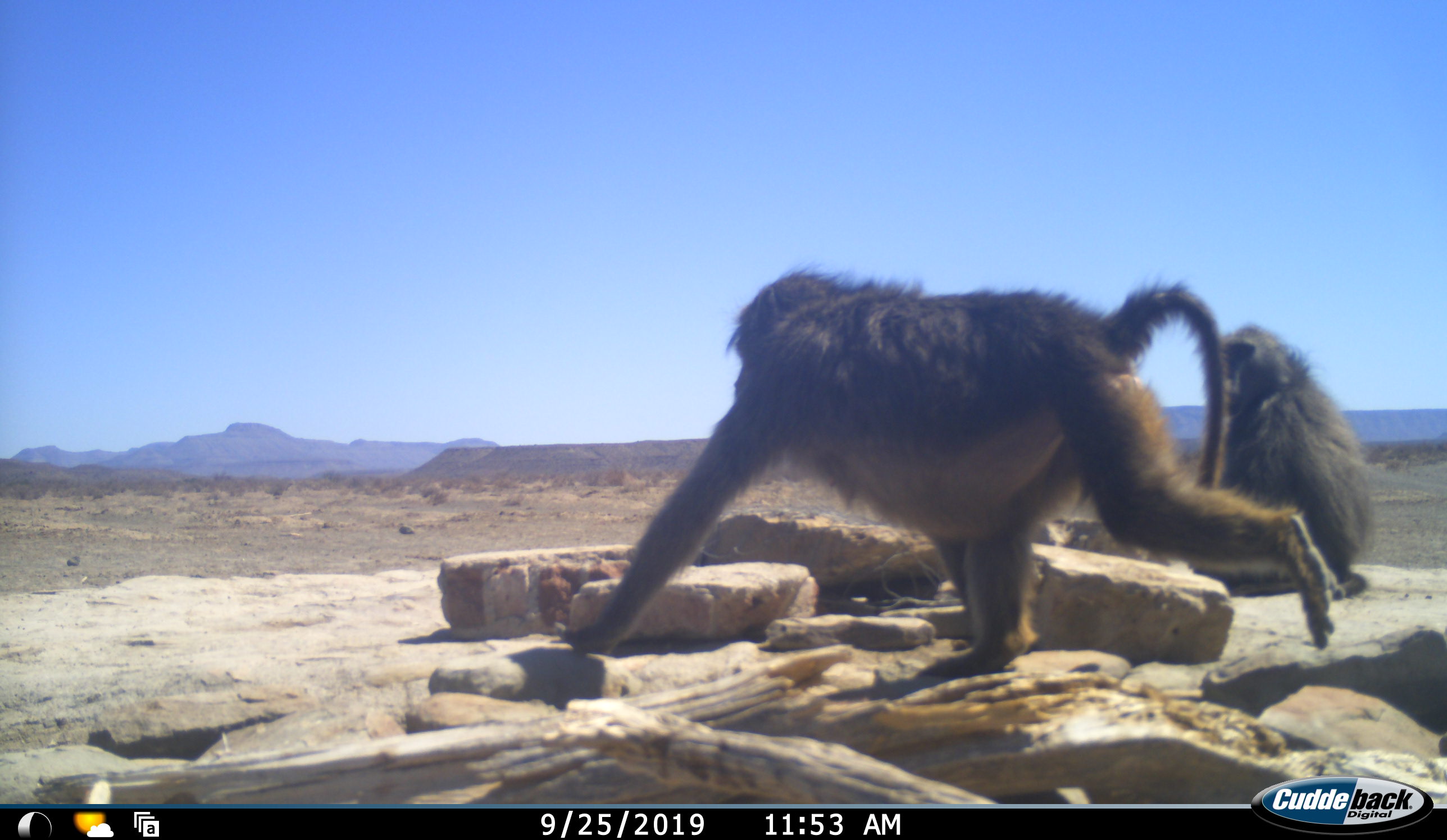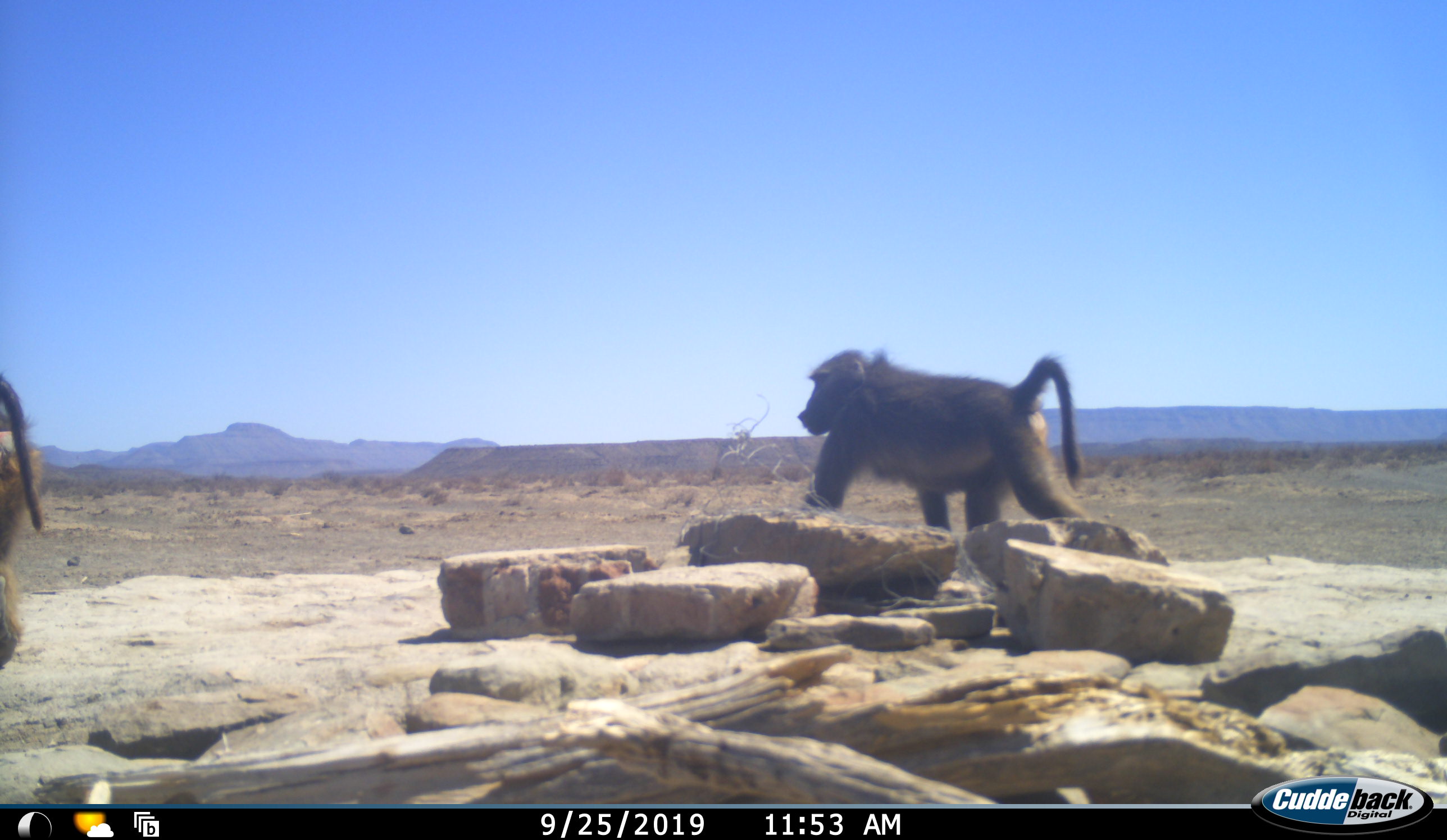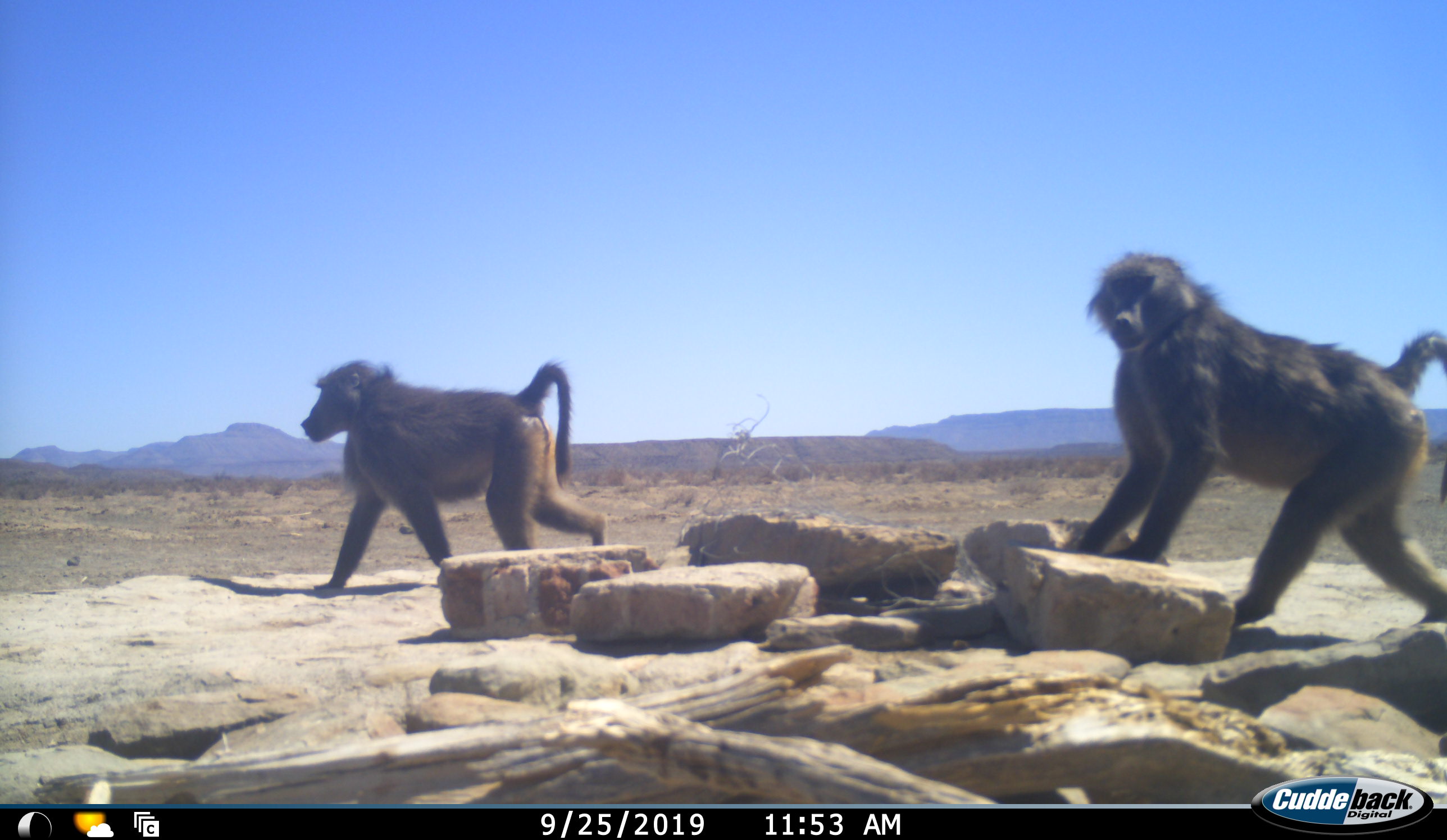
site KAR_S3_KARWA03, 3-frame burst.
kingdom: Animalia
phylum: Chordata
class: Mammalia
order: Primates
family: Cercopithecidae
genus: Papio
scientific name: Papio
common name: baboon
Baboon (Papio), count 3. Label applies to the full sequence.